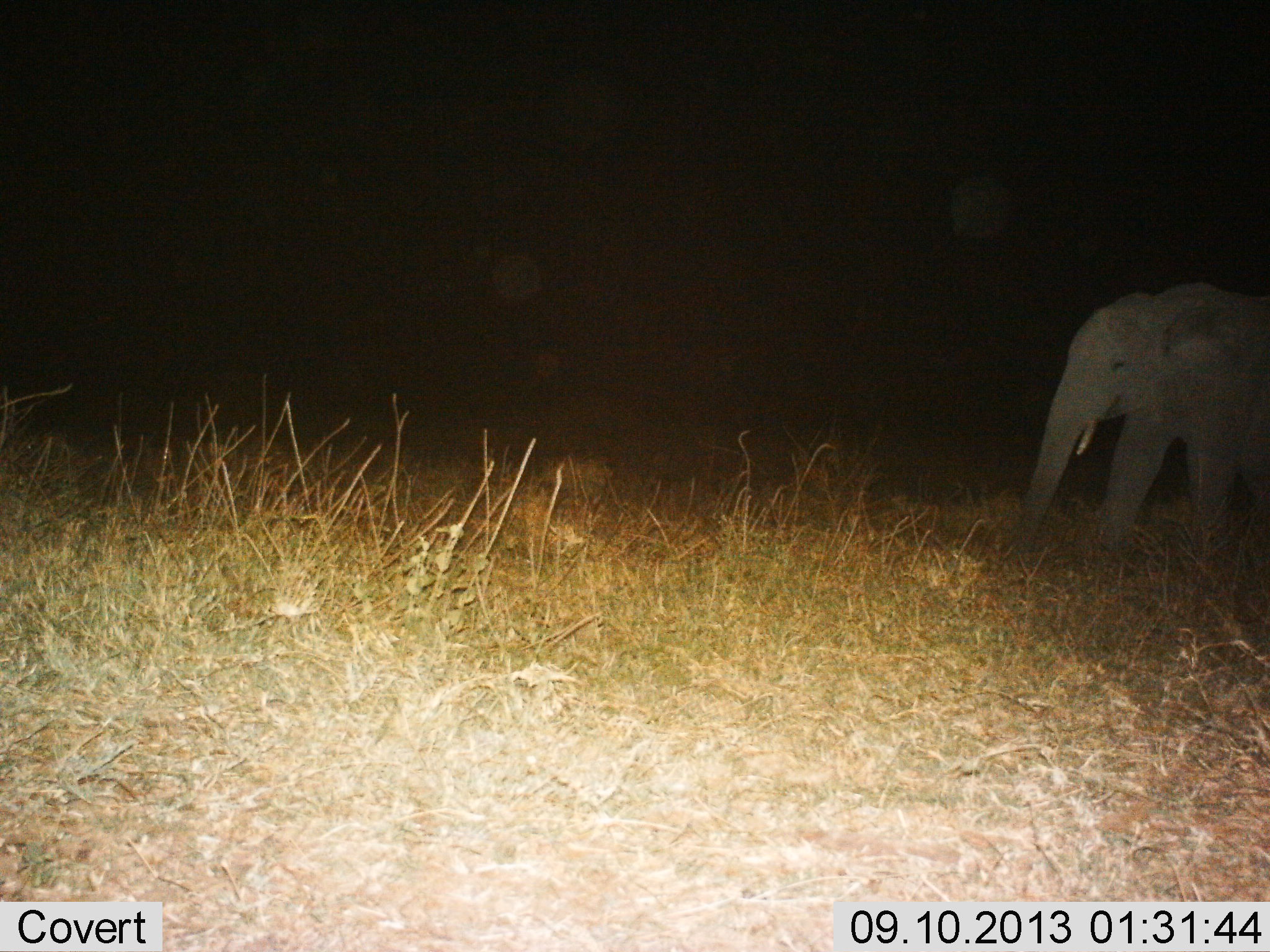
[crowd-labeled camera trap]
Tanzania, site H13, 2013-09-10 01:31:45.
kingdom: Animalia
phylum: Chordata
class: Mammalia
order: Proboscidea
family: Elephantidae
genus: Loxodonta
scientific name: Loxodonta africana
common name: african bush elephant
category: elephant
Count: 1.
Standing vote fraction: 60%.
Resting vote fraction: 0%.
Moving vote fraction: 40%.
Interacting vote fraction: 0%.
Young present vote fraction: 30%.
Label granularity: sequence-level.